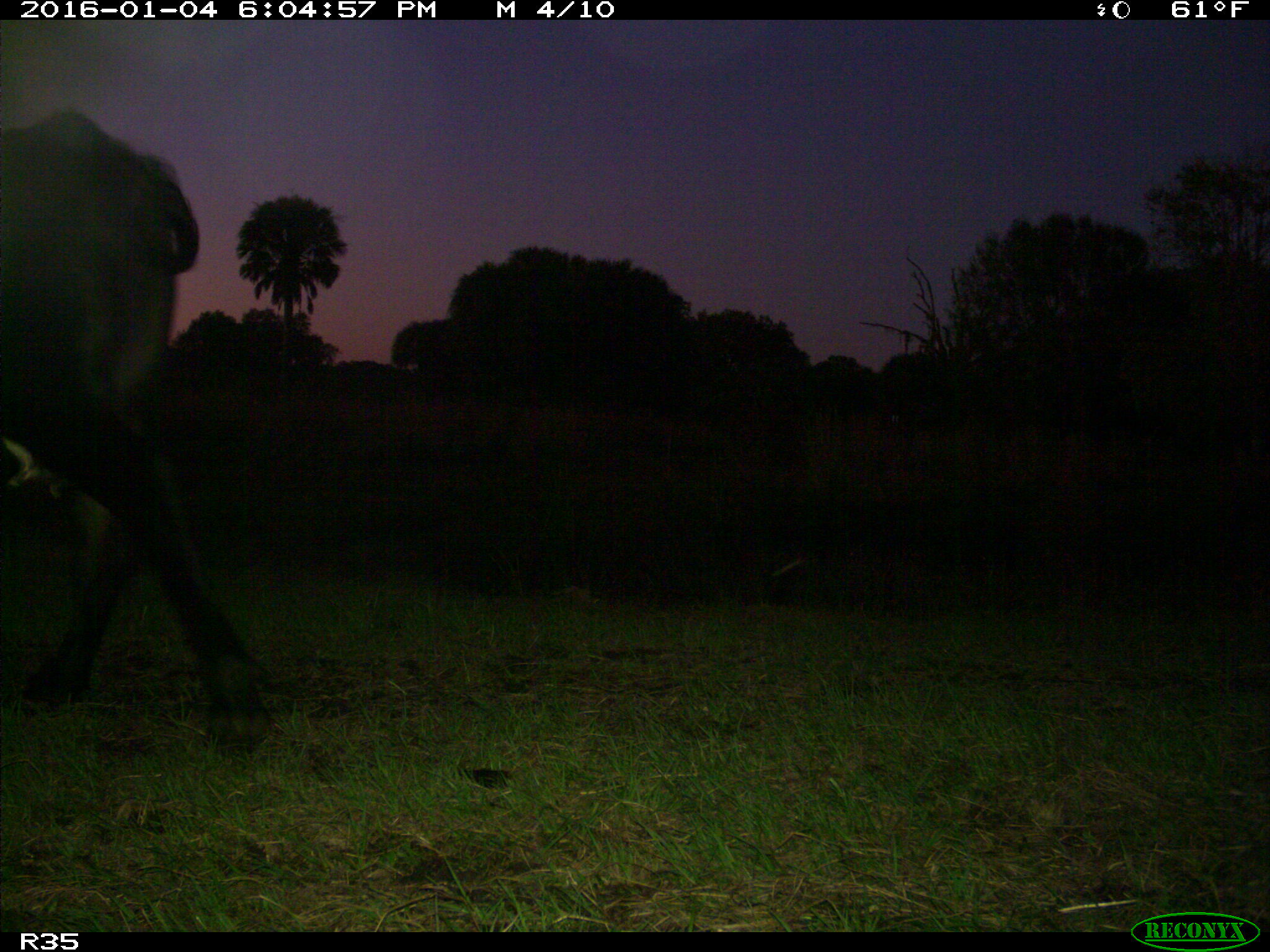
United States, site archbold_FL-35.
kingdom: Animalia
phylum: Chordata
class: Mammalia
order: Artiodactyla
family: Bovidae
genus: Bos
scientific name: Bos taurus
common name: domestic cow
Bos taurus (domestic cow).